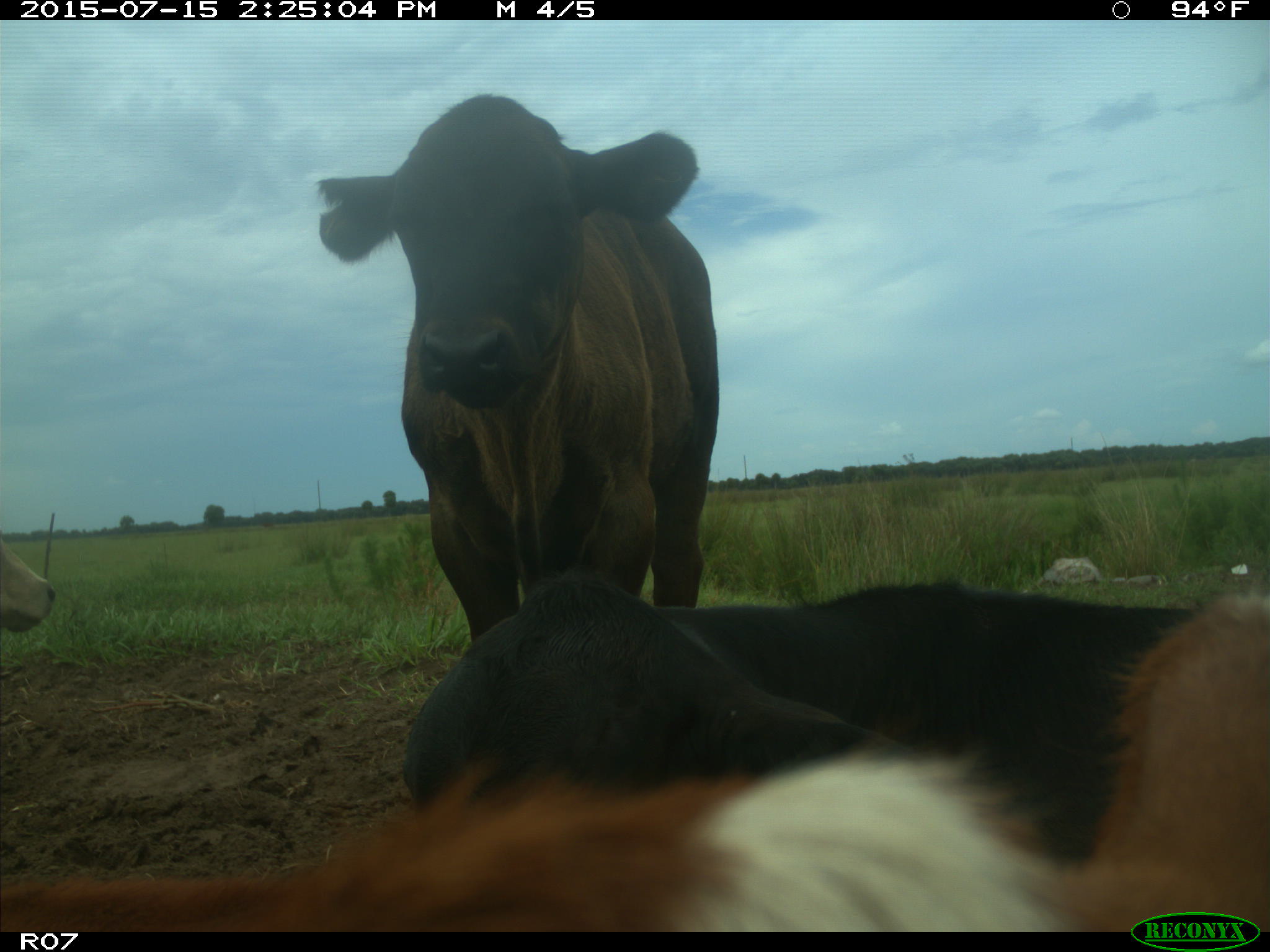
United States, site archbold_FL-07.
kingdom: Animalia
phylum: Chordata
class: Mammalia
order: Artiodactyla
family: Bovidae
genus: Bos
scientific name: Bos taurus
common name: domestic cow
Bos taurus (domestic cow).